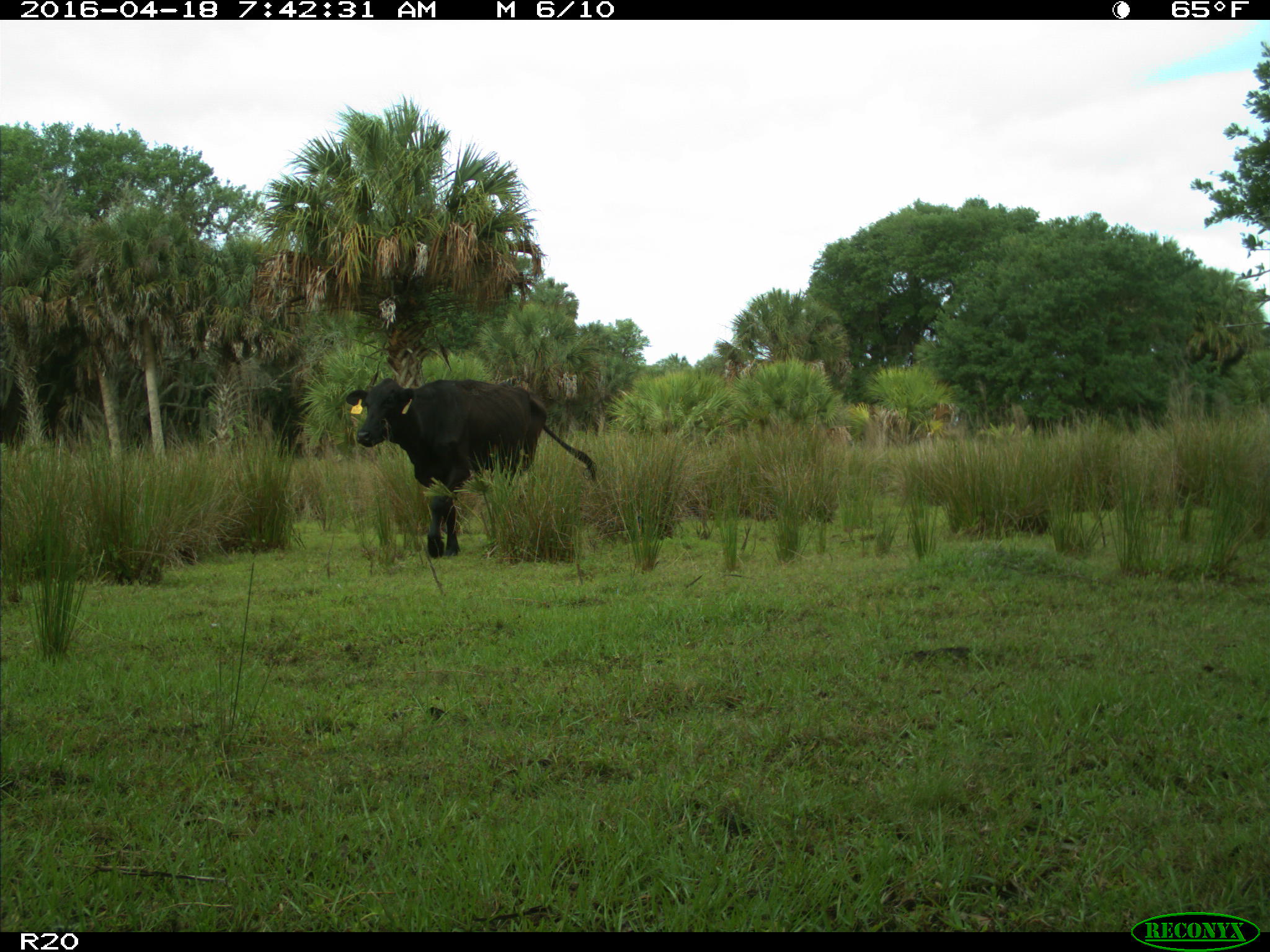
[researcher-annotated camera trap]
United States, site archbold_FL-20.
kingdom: Animalia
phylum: Chordata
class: Mammalia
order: Artiodactyla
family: Bovidae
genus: Bos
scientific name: Bos taurus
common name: domestic cow